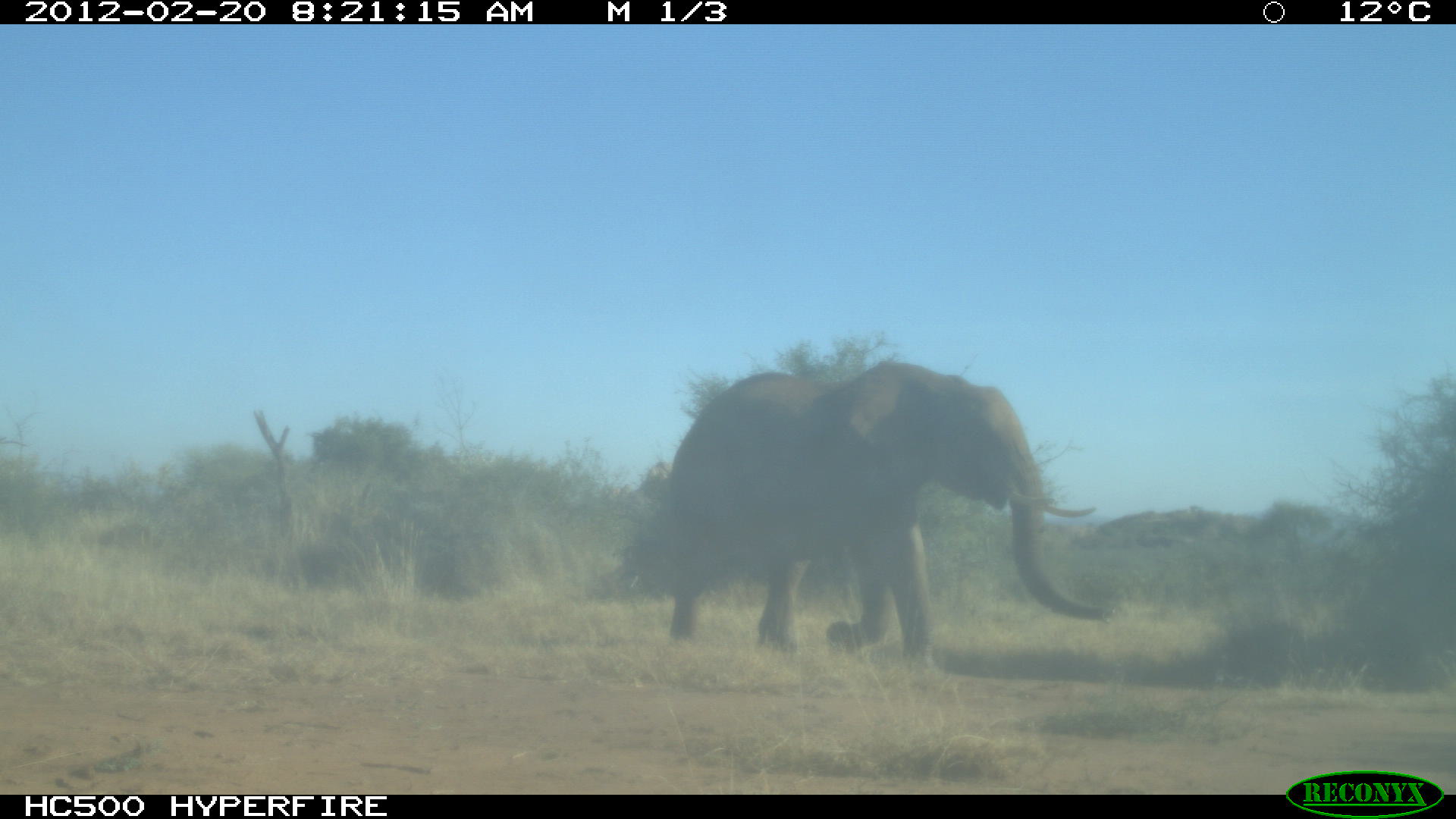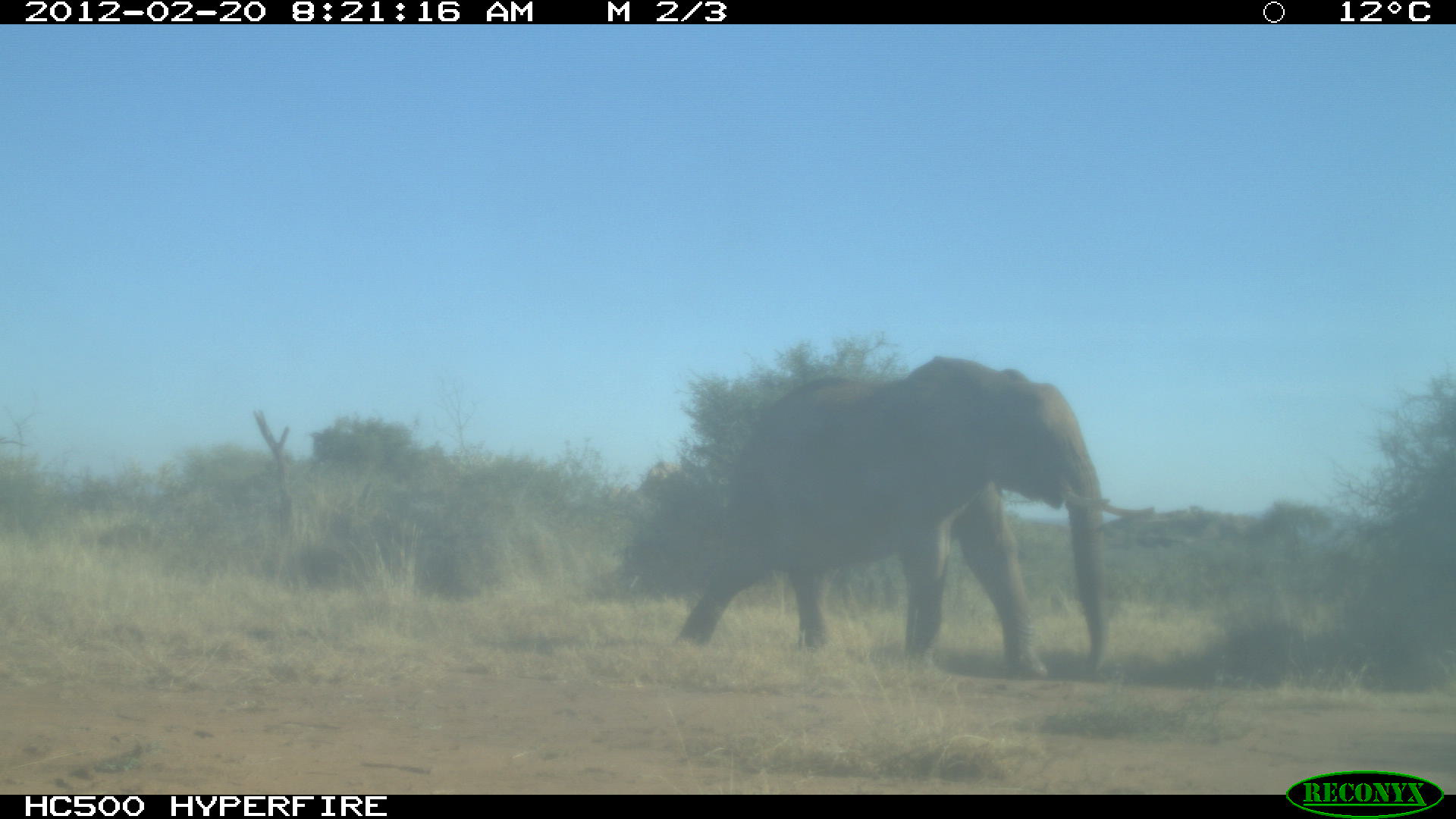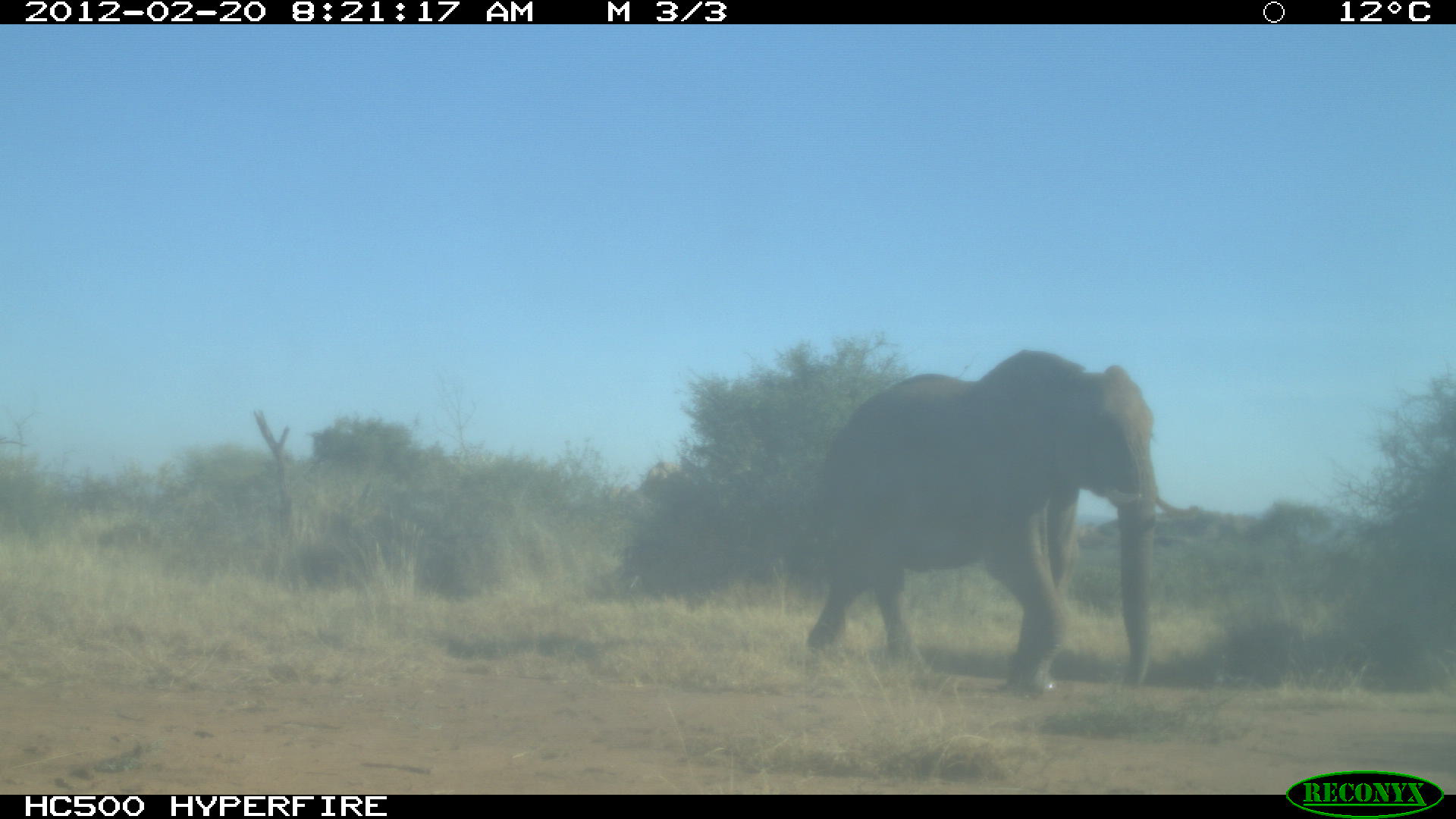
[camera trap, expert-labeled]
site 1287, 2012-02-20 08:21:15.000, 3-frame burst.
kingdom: Animalia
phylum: Chordata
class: Mammalia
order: Proboscidea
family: Elephantidae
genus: Loxodonta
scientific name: Loxodonta africana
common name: african bush elephant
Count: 1.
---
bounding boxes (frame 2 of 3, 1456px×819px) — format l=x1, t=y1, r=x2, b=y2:
loxodonta africana: l=670, t=354, r=1154, b=679